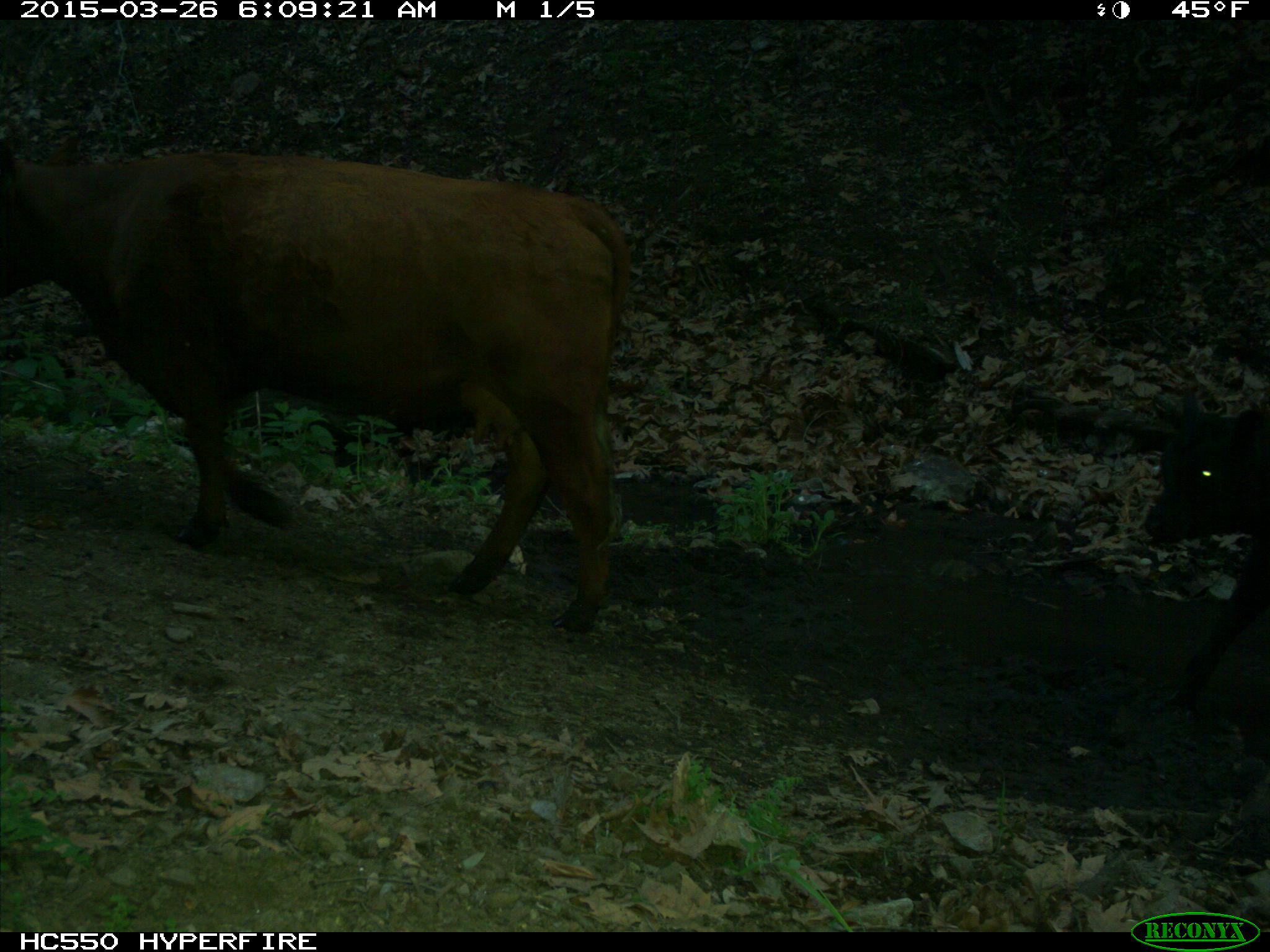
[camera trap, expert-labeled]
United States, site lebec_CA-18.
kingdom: Animalia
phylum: Chordata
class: Mammalia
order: Artiodactyla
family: Bovidae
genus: Bos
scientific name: Bos taurus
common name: domestic cow